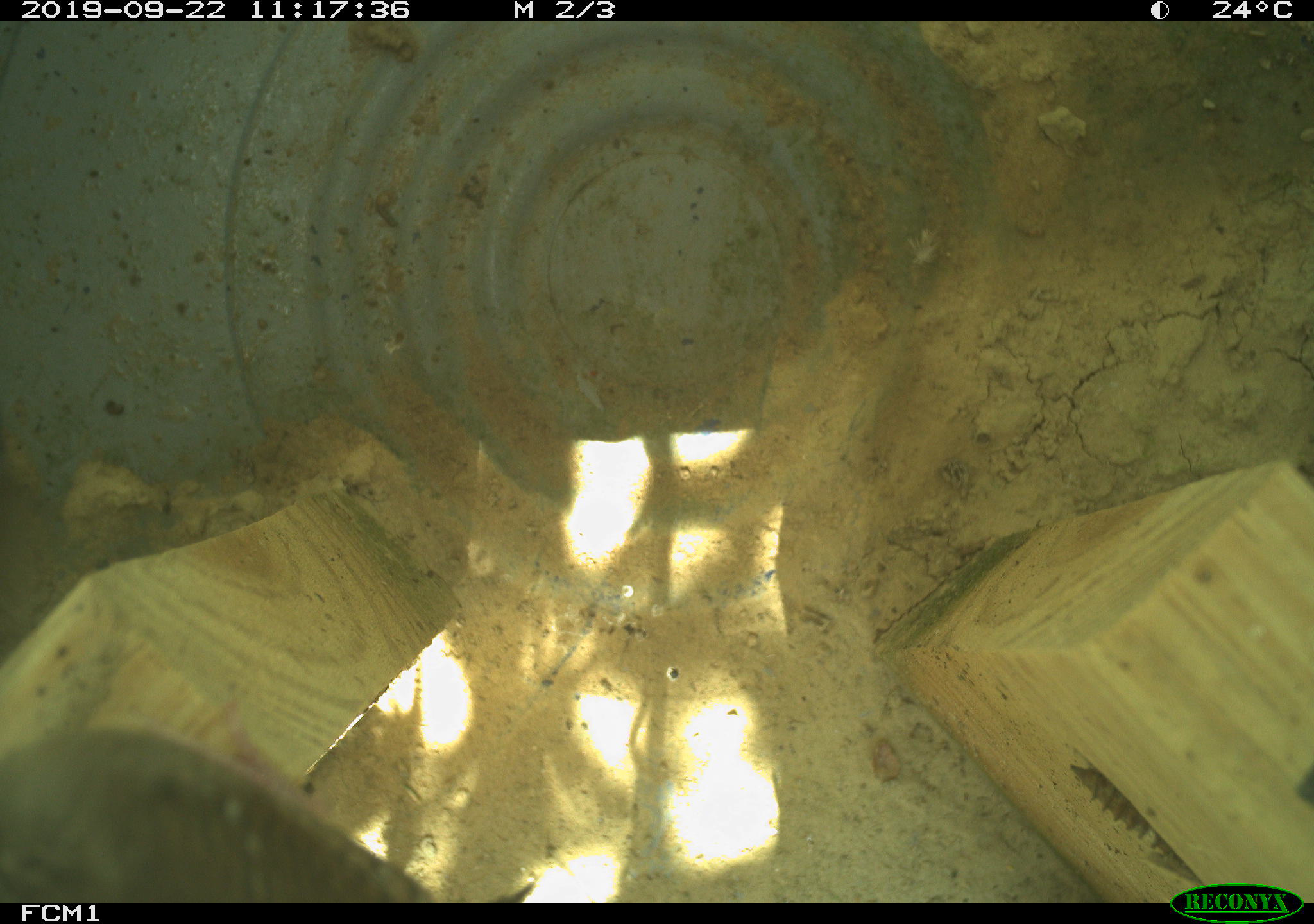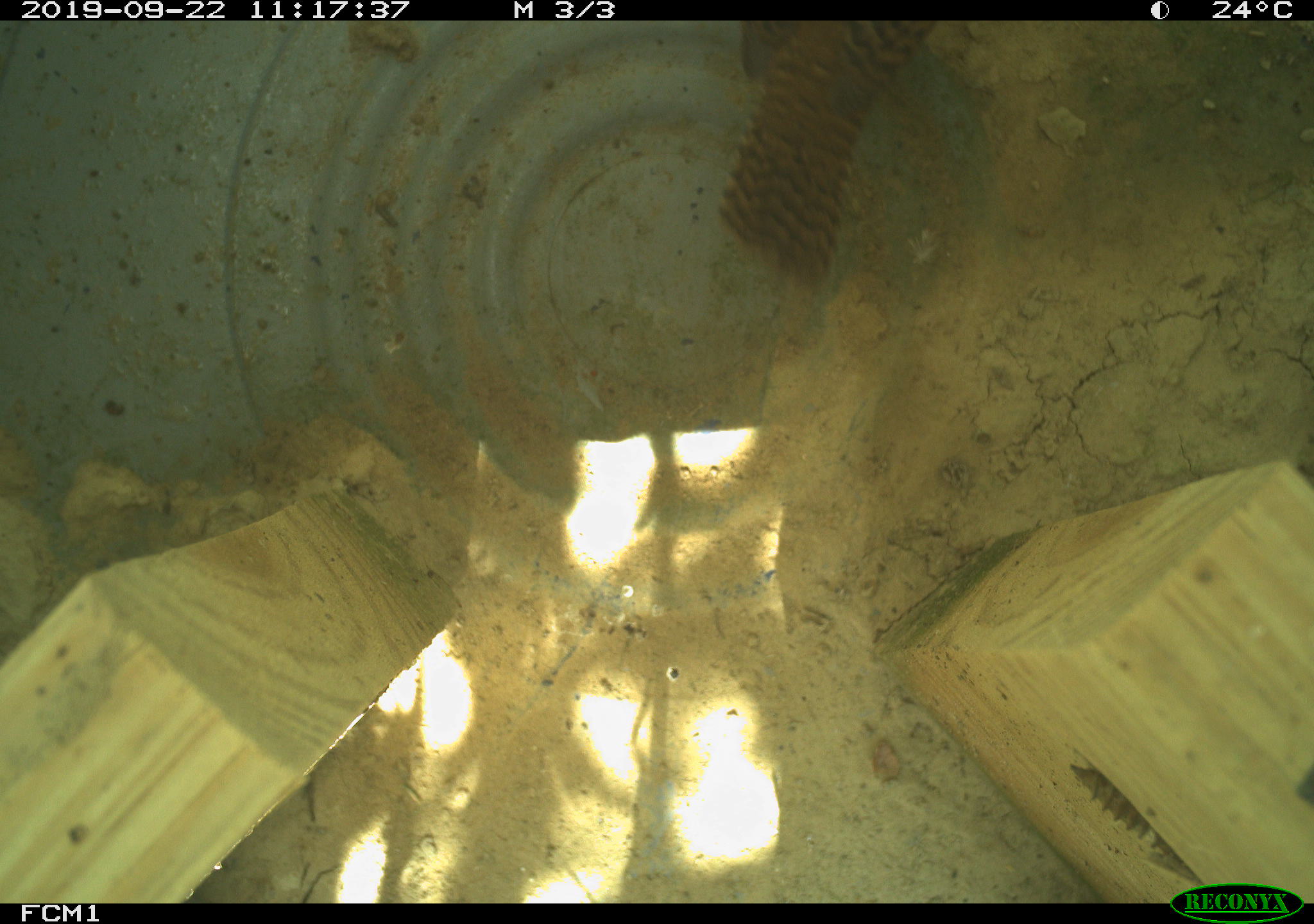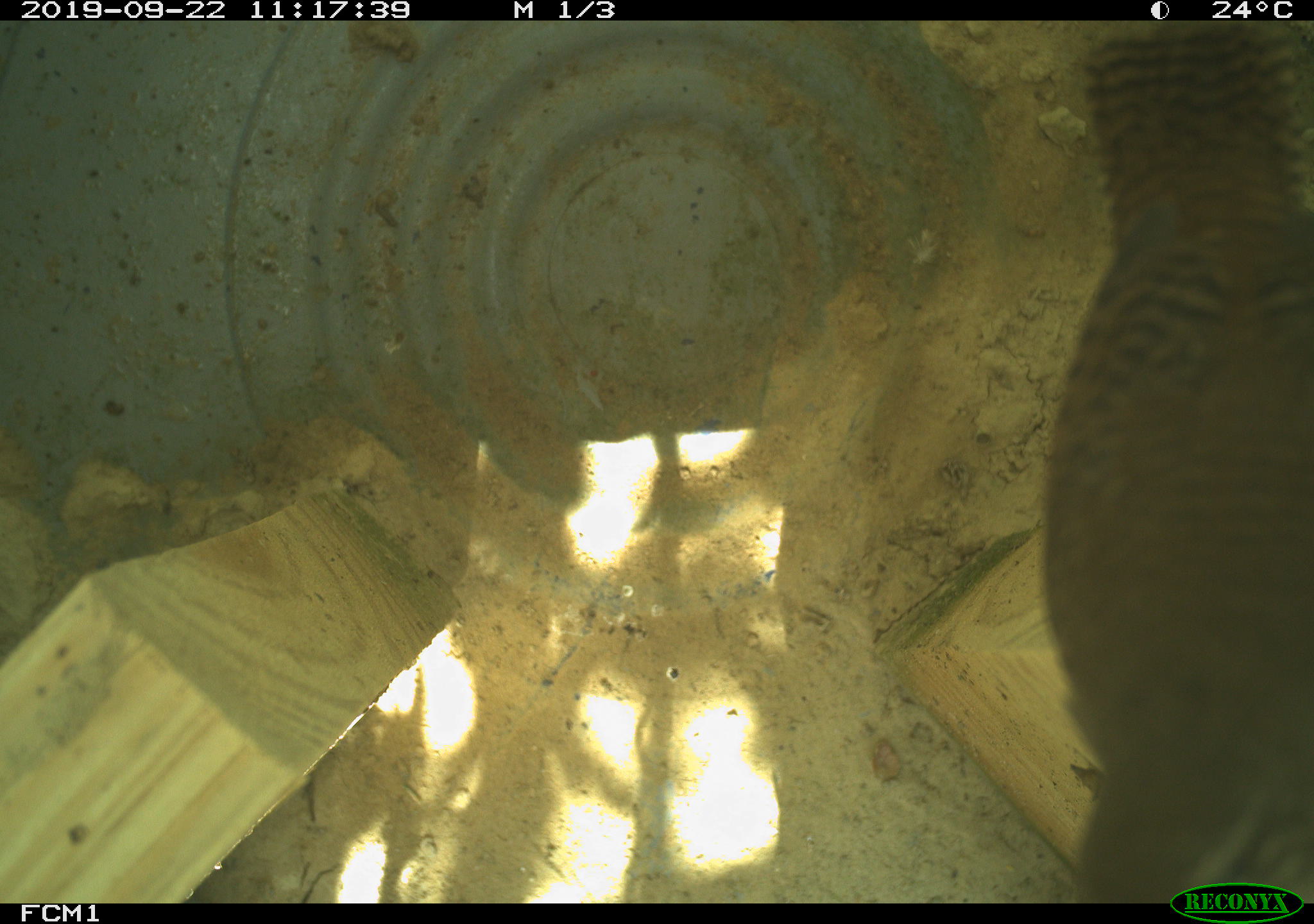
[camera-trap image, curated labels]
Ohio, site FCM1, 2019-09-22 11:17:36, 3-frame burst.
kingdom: Animalia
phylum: Chordata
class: Aves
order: Passeriformes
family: Troglodytidae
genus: Troglodytes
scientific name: Troglodytes aedon aedon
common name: northern house wren